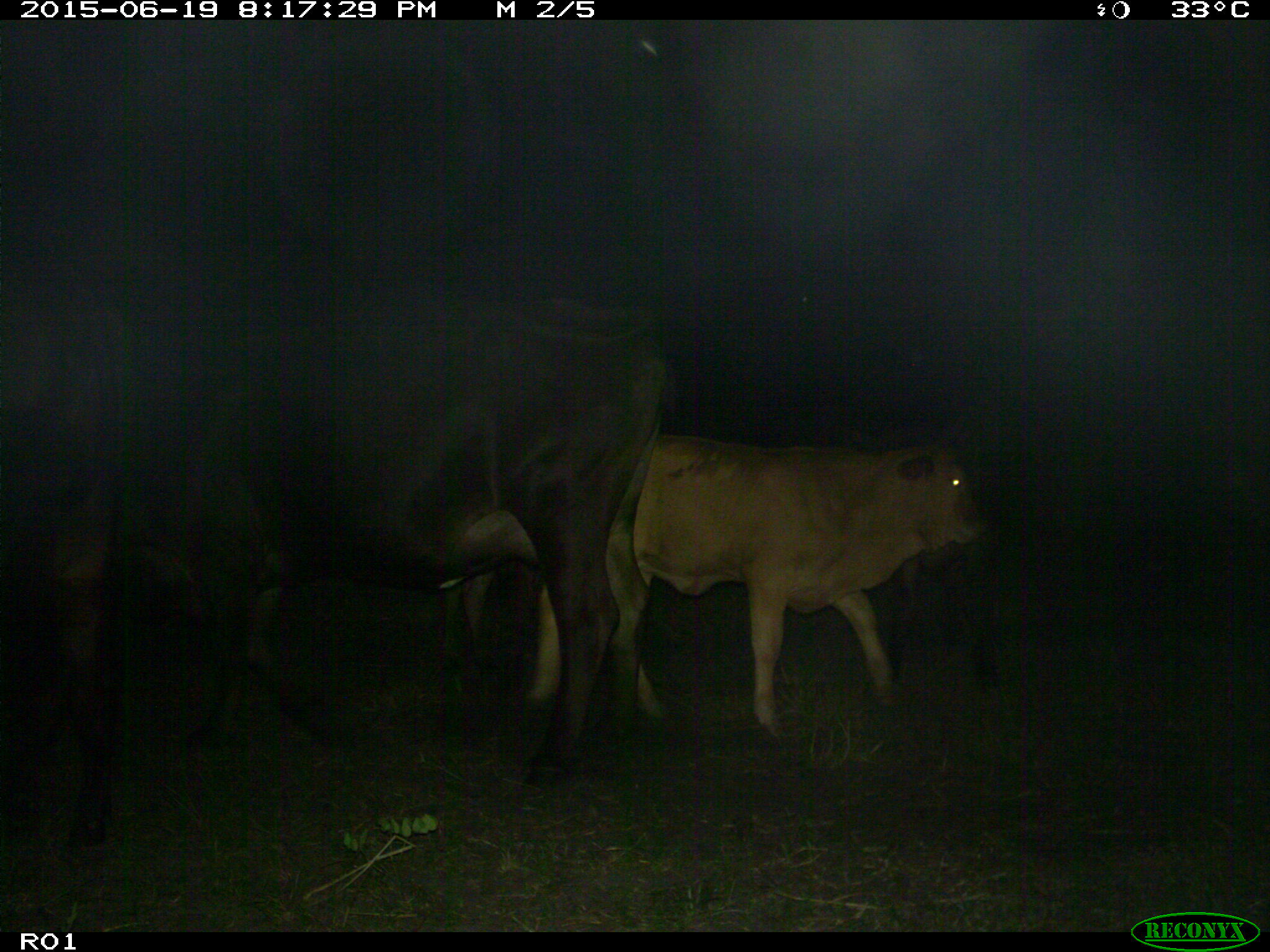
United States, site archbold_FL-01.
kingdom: Animalia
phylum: Chordata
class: Mammalia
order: Artiodactyla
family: Bovidae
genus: Bos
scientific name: Bos taurus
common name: domestic cow